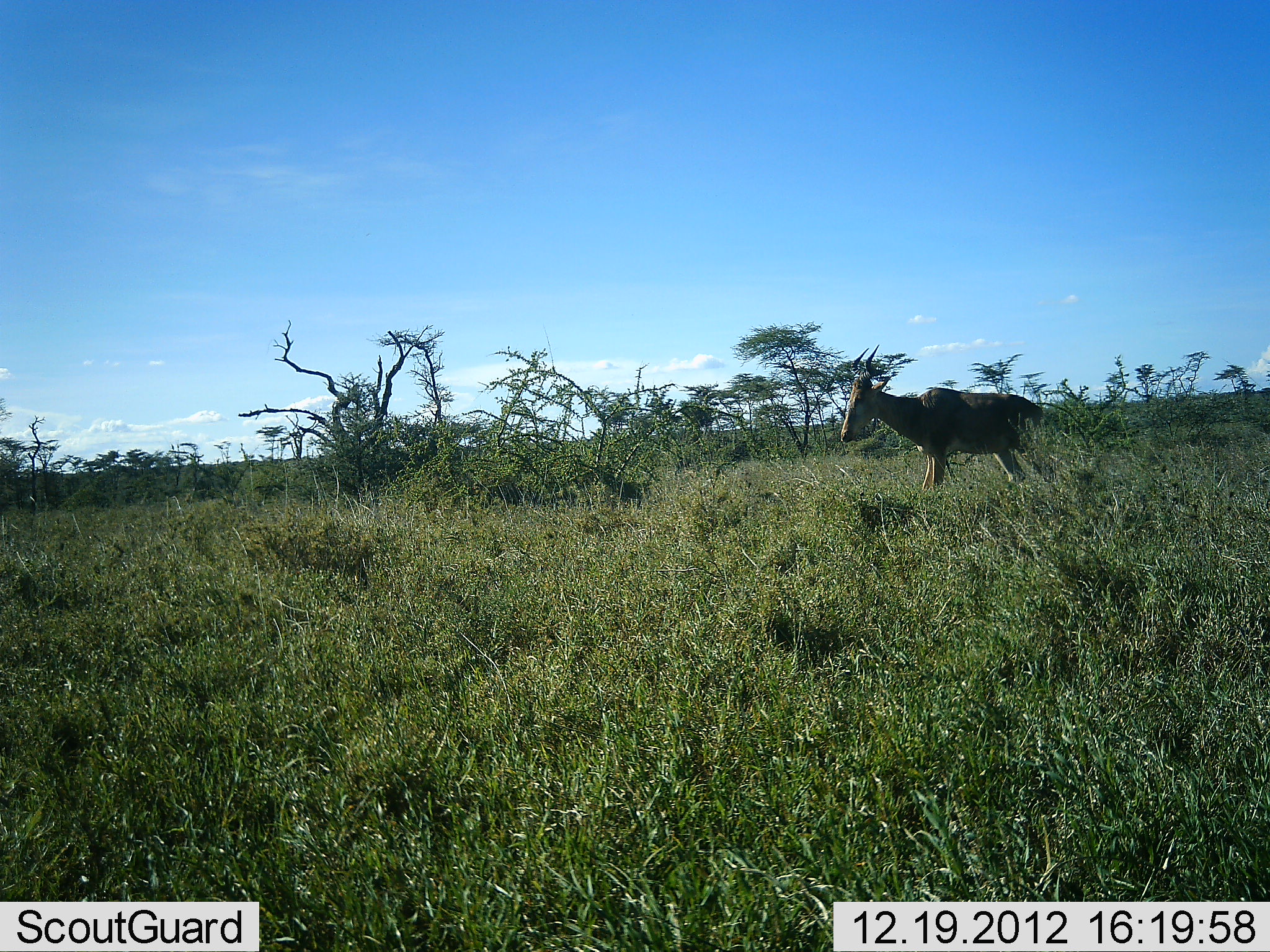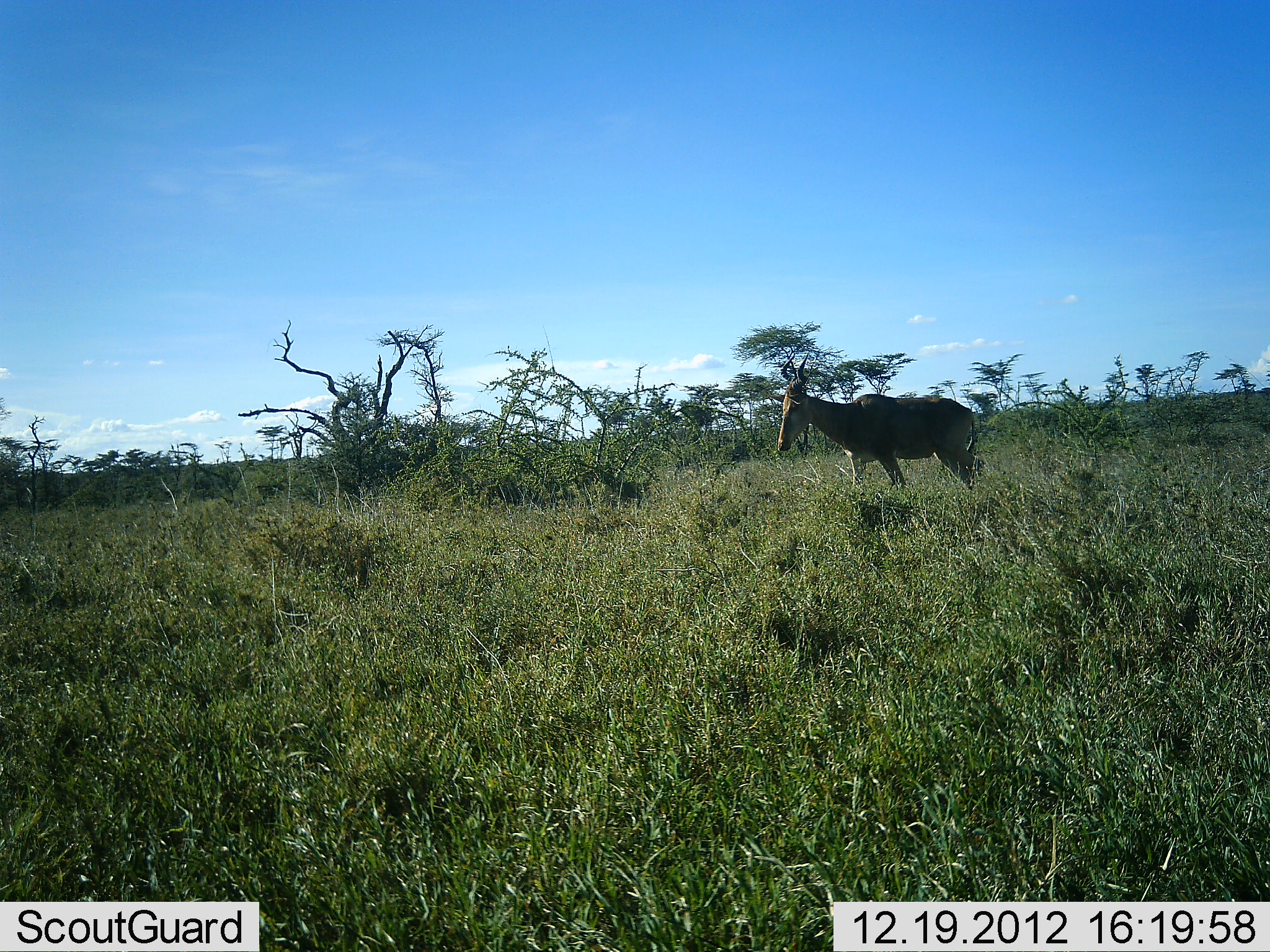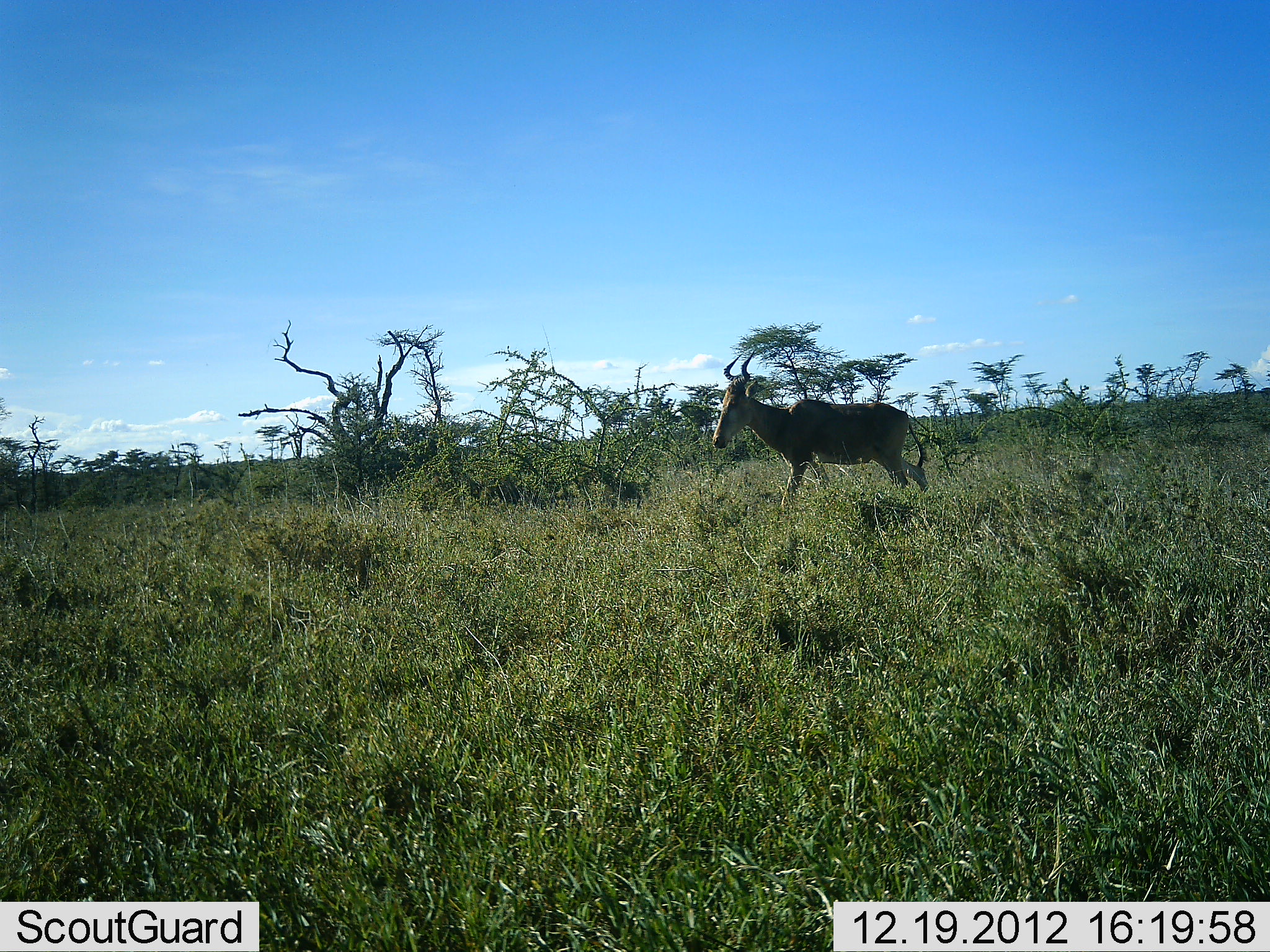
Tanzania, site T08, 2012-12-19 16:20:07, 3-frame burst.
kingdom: Animalia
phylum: Chordata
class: Mammalia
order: Artiodactyla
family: Bovidae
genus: Alcelaphus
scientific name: Alcelaphus buselaphus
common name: hartebeest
Hartebeest (Alcelaphus buselaphus), count 1. Behavior (volunteer vote fractions): standing 12%, resting 3%, moving 88%, interacting 0%. Young present (vote fraction): 0%. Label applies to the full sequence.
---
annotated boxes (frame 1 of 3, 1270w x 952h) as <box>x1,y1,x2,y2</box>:
animal: <box>840,344,1044,493</box>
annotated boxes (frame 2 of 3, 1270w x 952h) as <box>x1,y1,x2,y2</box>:
animal: <box>773,355,980,494</box>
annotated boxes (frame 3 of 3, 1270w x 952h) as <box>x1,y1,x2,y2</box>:
animal: <box>712,351,931,511</box>